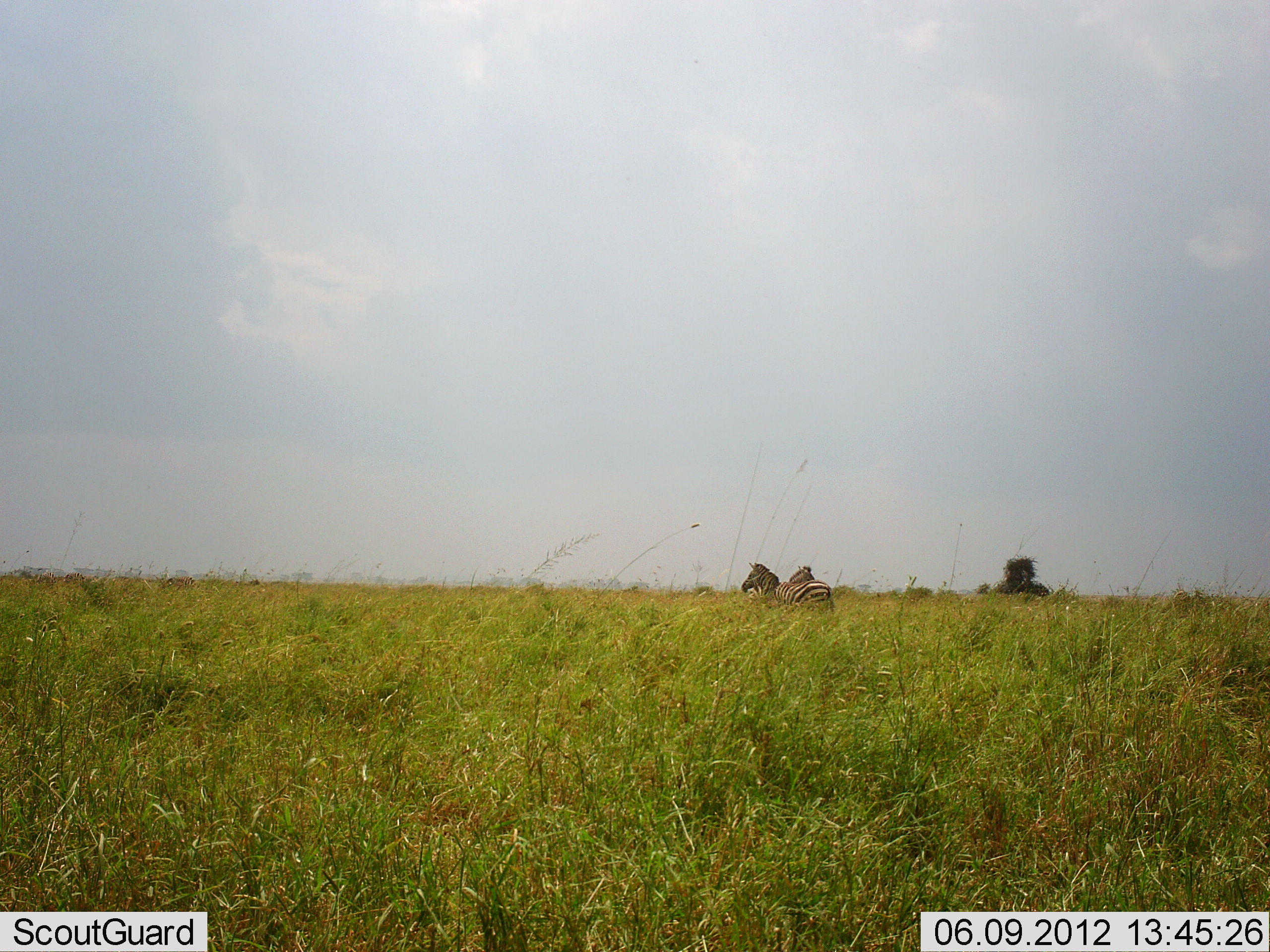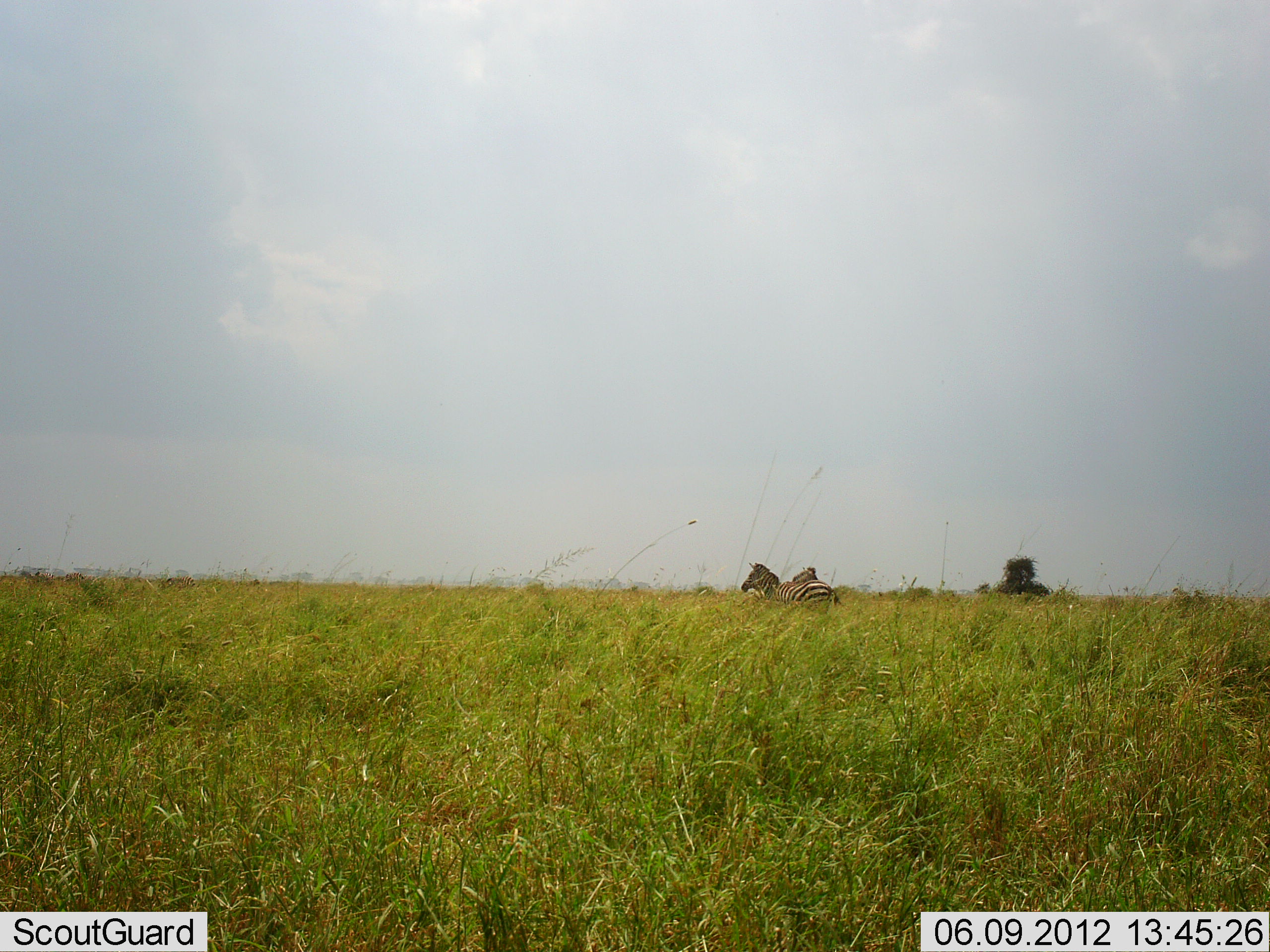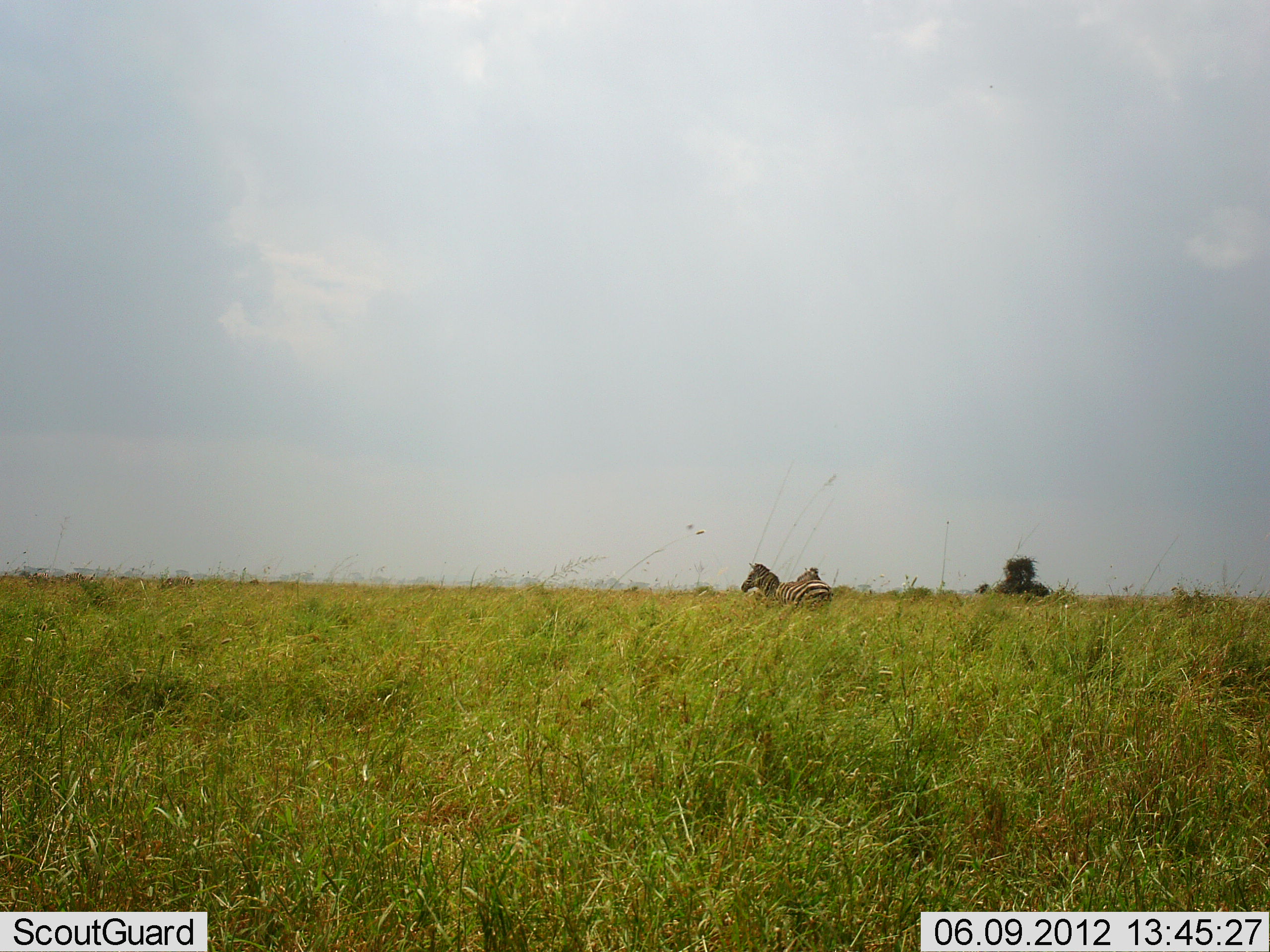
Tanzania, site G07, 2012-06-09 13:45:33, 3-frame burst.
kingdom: Animalia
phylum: Chordata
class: Mammalia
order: Perissodactyla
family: Equidae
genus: Equus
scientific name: Equus quagga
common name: plains zebra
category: zebra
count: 2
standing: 60%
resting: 20%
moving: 10%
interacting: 0%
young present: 0%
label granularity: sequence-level